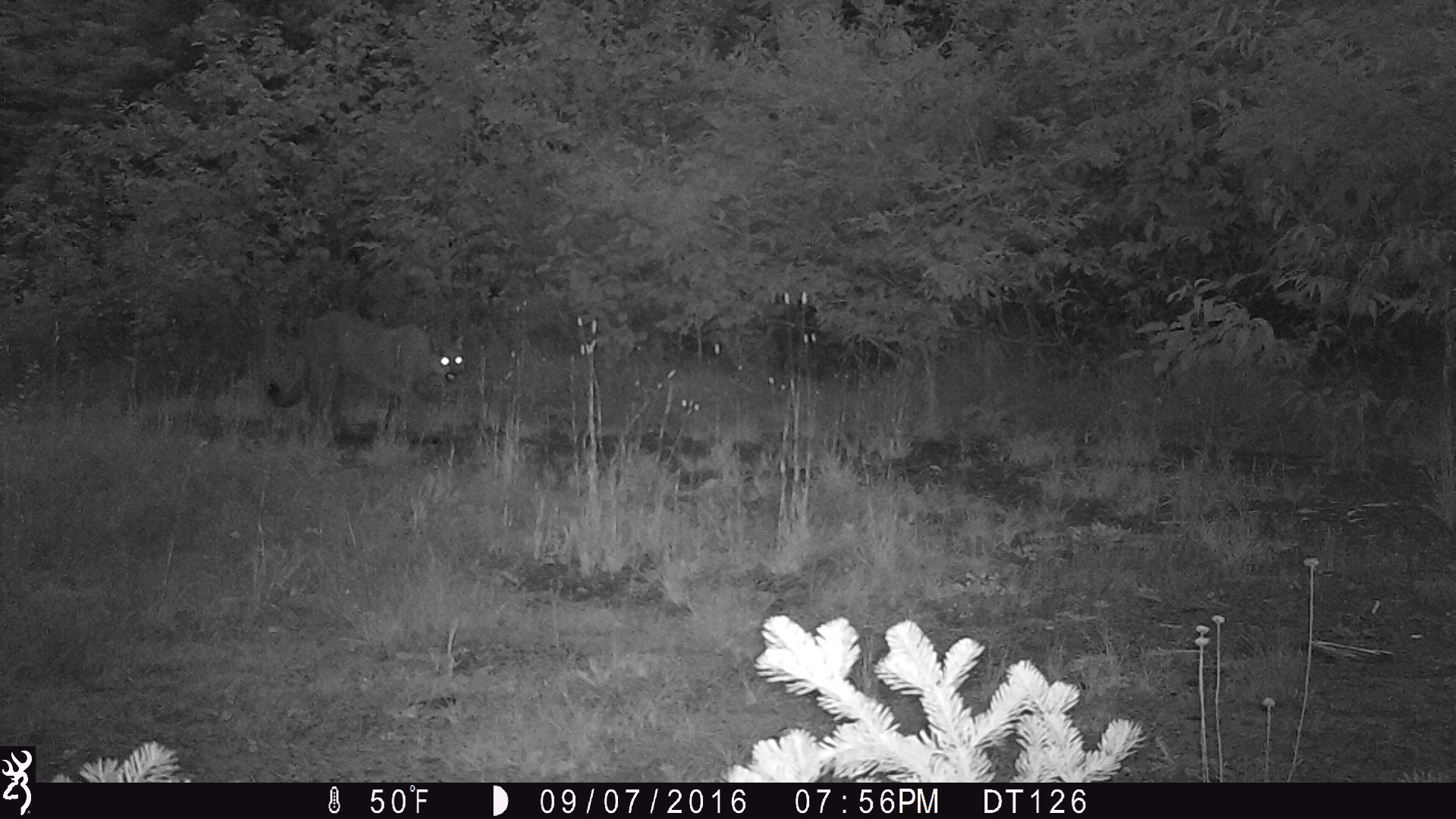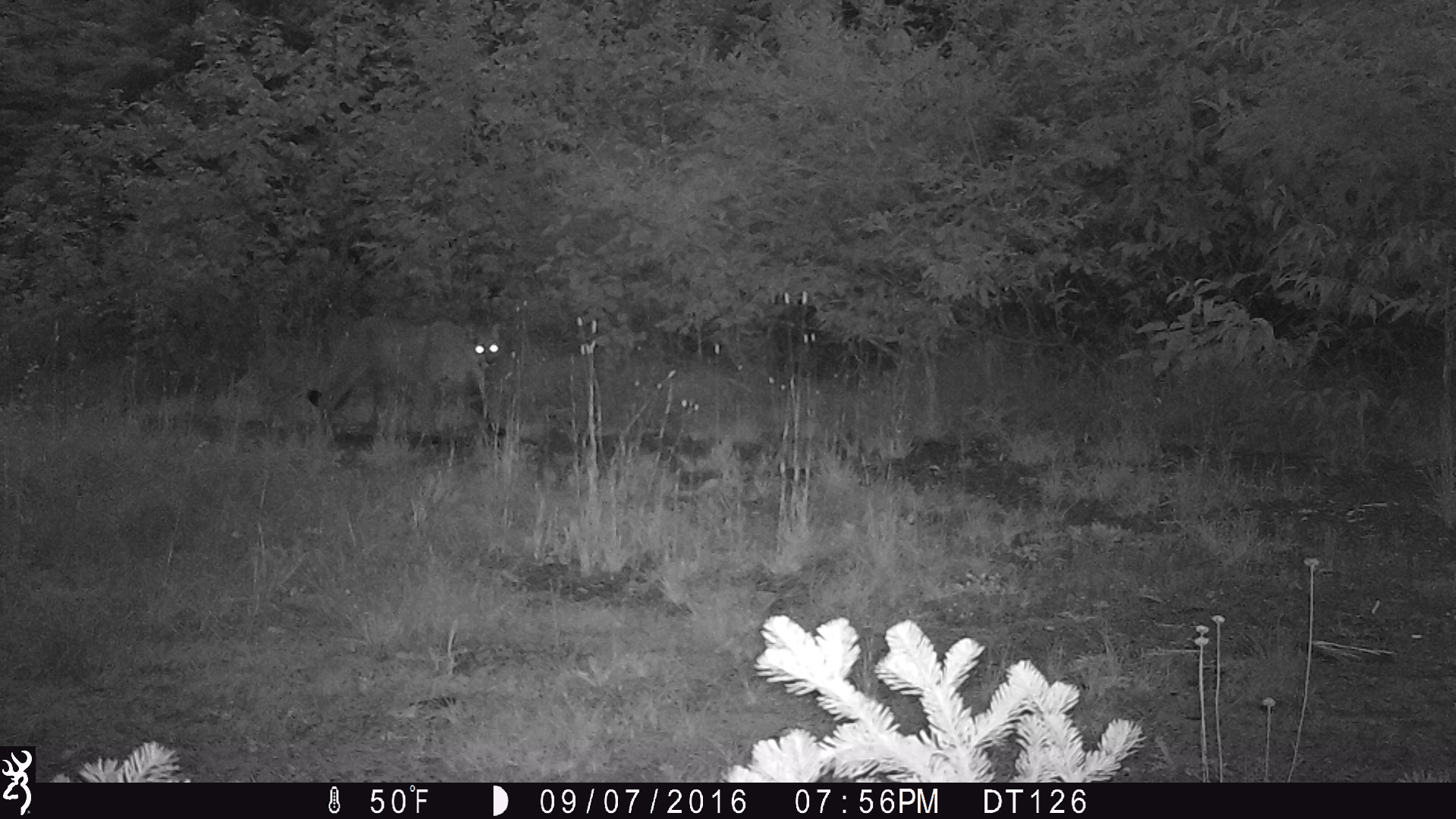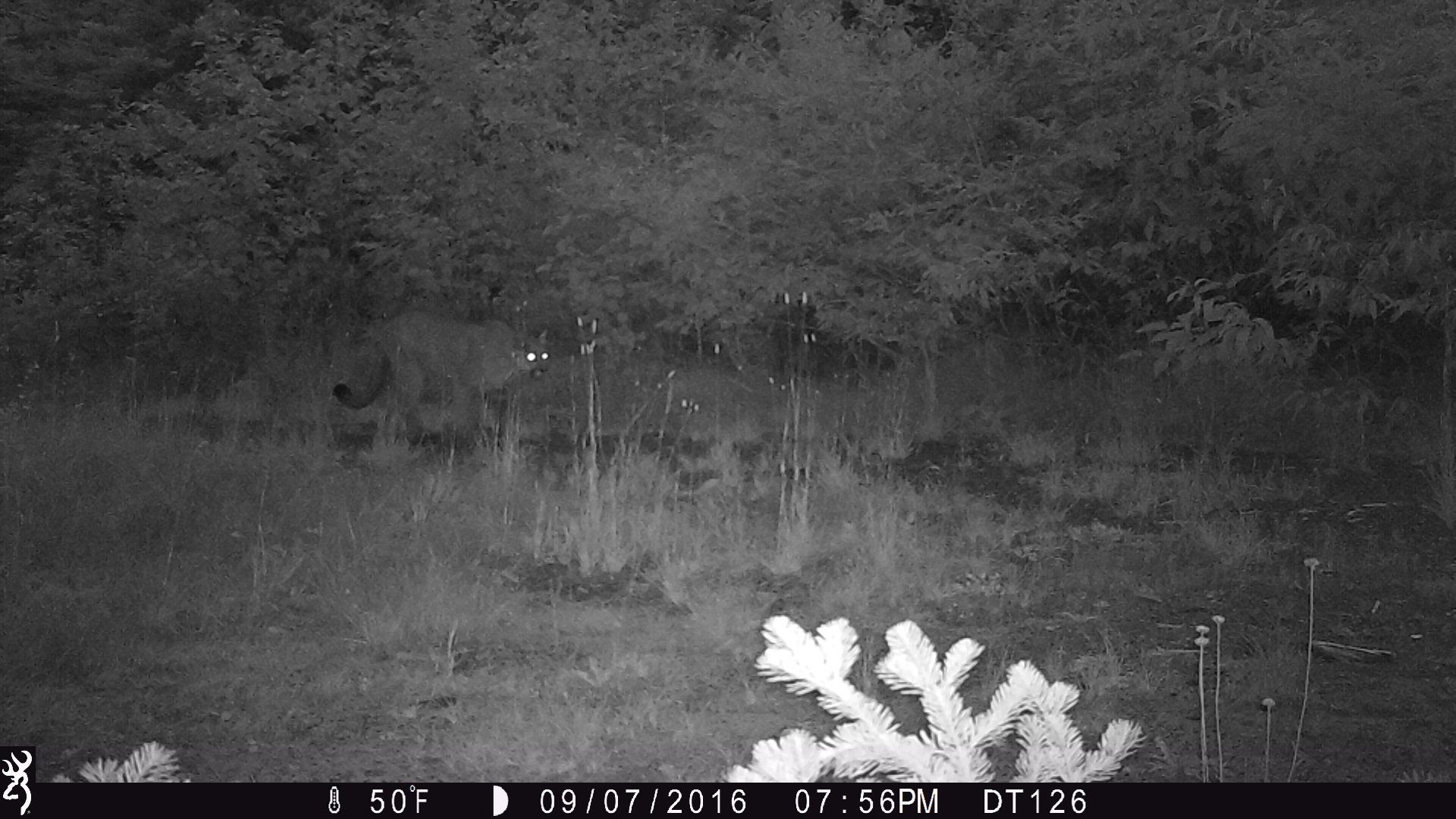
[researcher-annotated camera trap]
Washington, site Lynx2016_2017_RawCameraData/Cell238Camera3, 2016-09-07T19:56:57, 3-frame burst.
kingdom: Animalia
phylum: Chordata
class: Mammalia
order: Carnivora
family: Felidae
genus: Puma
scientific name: Puma concolor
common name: mountain lion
Puma concolor (mountain lion). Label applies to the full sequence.